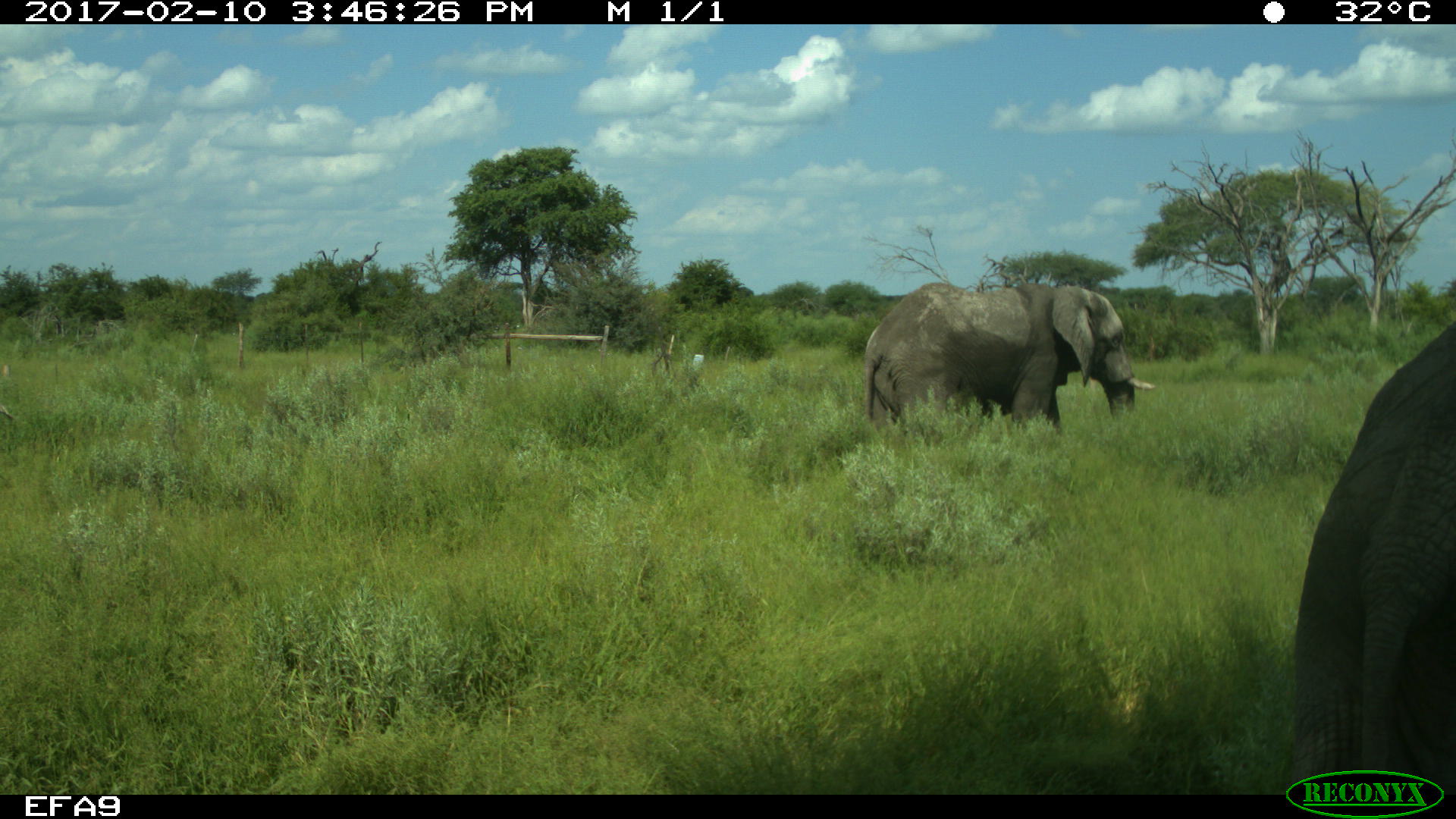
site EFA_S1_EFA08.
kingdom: Animalia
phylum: Chordata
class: Mammalia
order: Proboscidea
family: Elephantidae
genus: Loxodonta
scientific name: Loxodonta africana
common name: african bush elephant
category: elephant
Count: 2.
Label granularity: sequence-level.